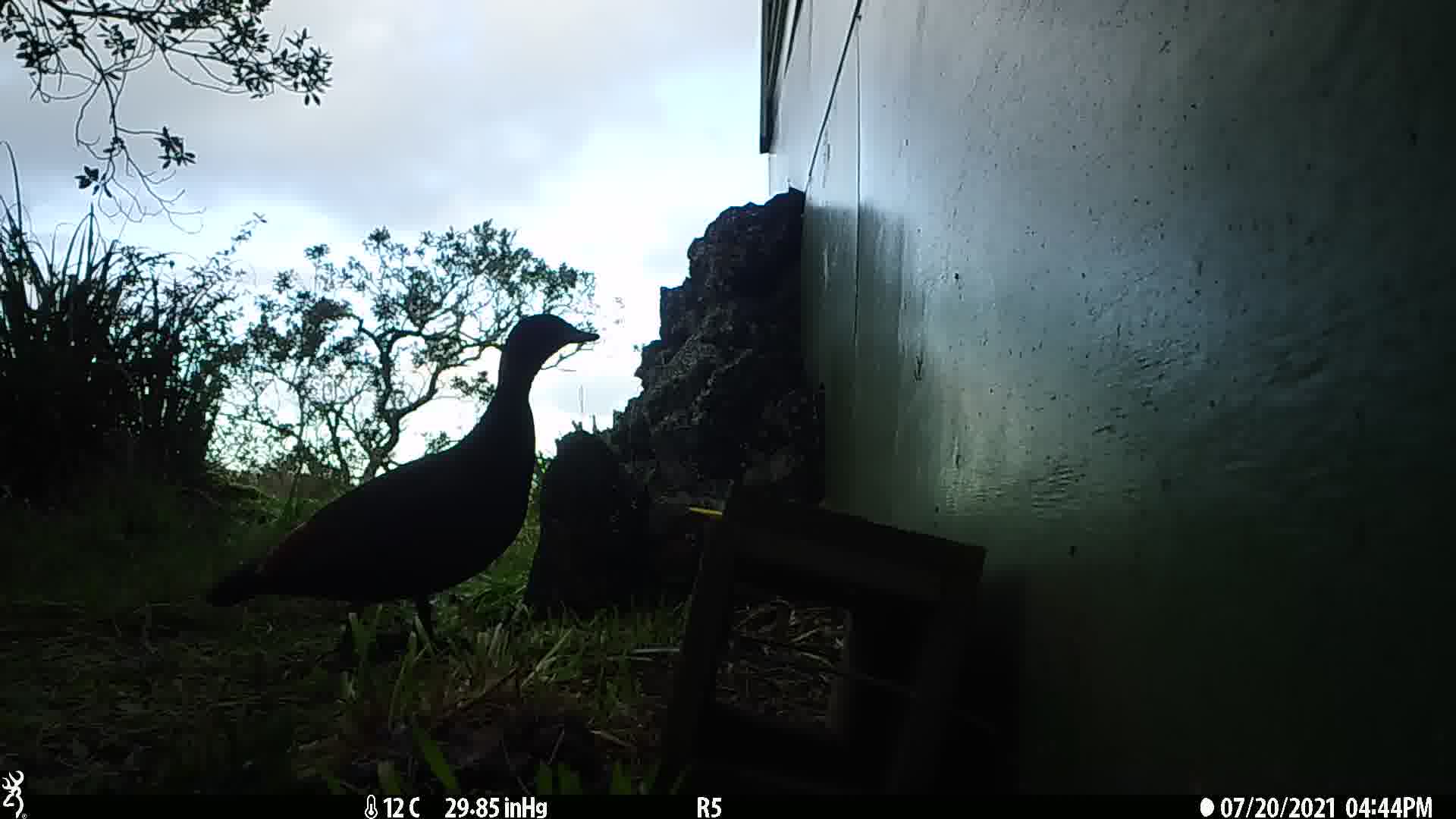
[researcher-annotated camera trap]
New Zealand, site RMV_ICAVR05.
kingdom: Animalia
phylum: Chordata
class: Aves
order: Anseriformes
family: Anatidae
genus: Tadorna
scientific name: Tadorna variegata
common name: paradise shelduck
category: paradise duck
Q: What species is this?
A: Paradise duck (paradise shelduck) (Tadorna variegata).